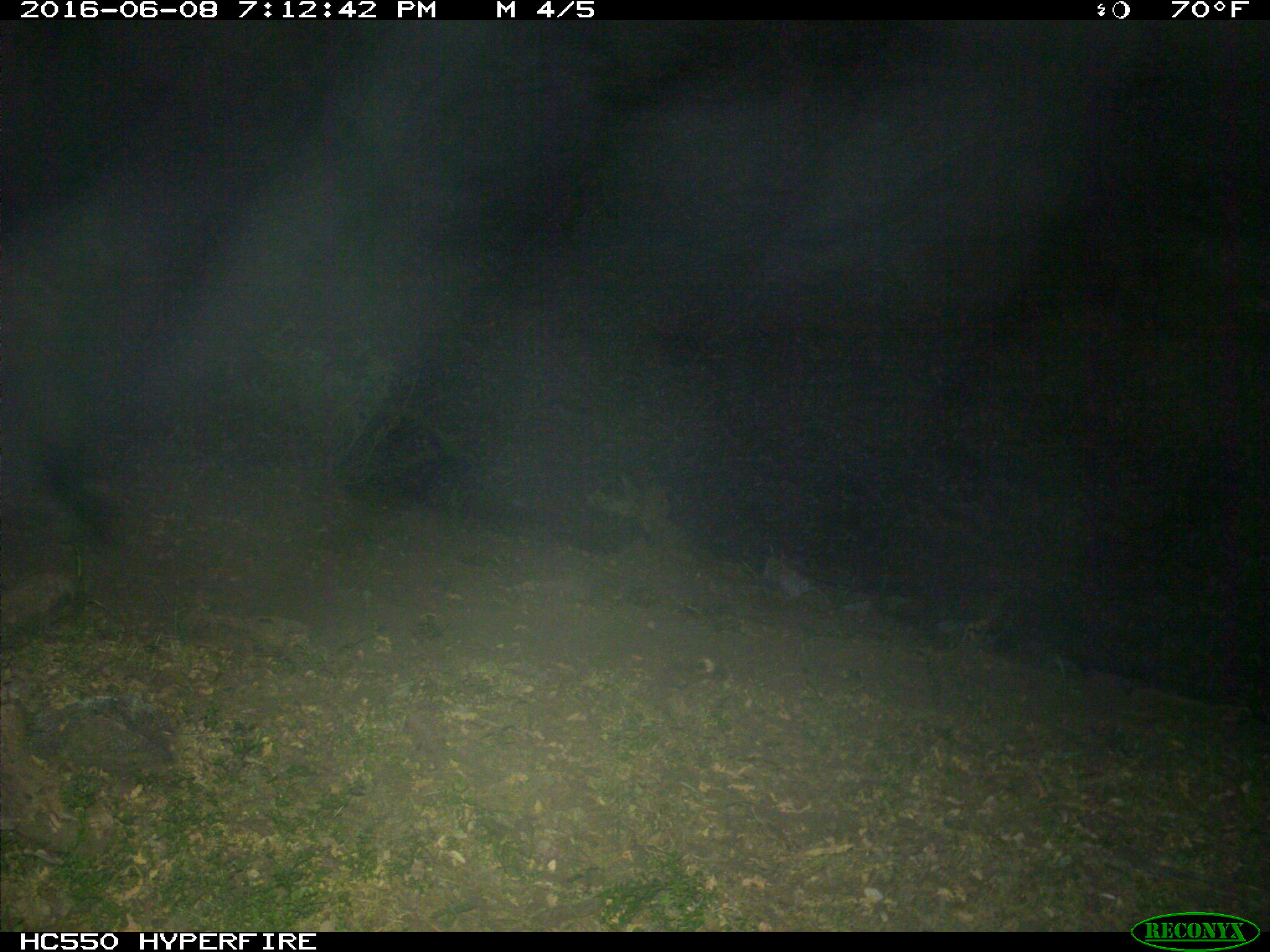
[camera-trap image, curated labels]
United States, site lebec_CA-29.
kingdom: Animalia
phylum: Chordata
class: Mammalia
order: Artiodactyla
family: Bovidae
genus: Bos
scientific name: Bos taurus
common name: domestic cow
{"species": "Bos taurus (domestic cow)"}